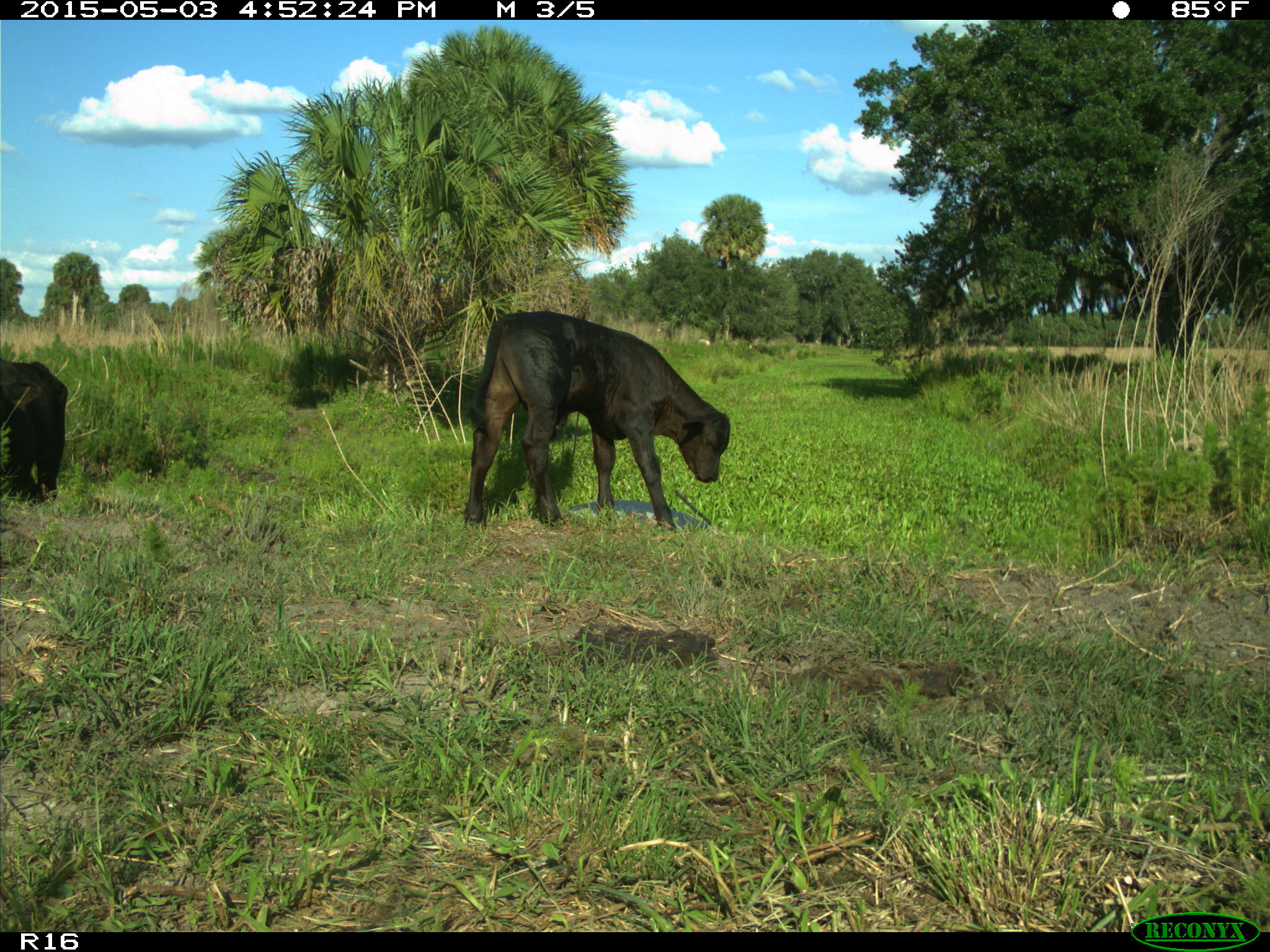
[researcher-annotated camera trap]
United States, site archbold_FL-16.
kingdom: Animalia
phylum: Chordata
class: Mammalia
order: Artiodactyla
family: Bovidae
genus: Bos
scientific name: Bos taurus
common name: domestic cow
Bos taurus (domestic cow).